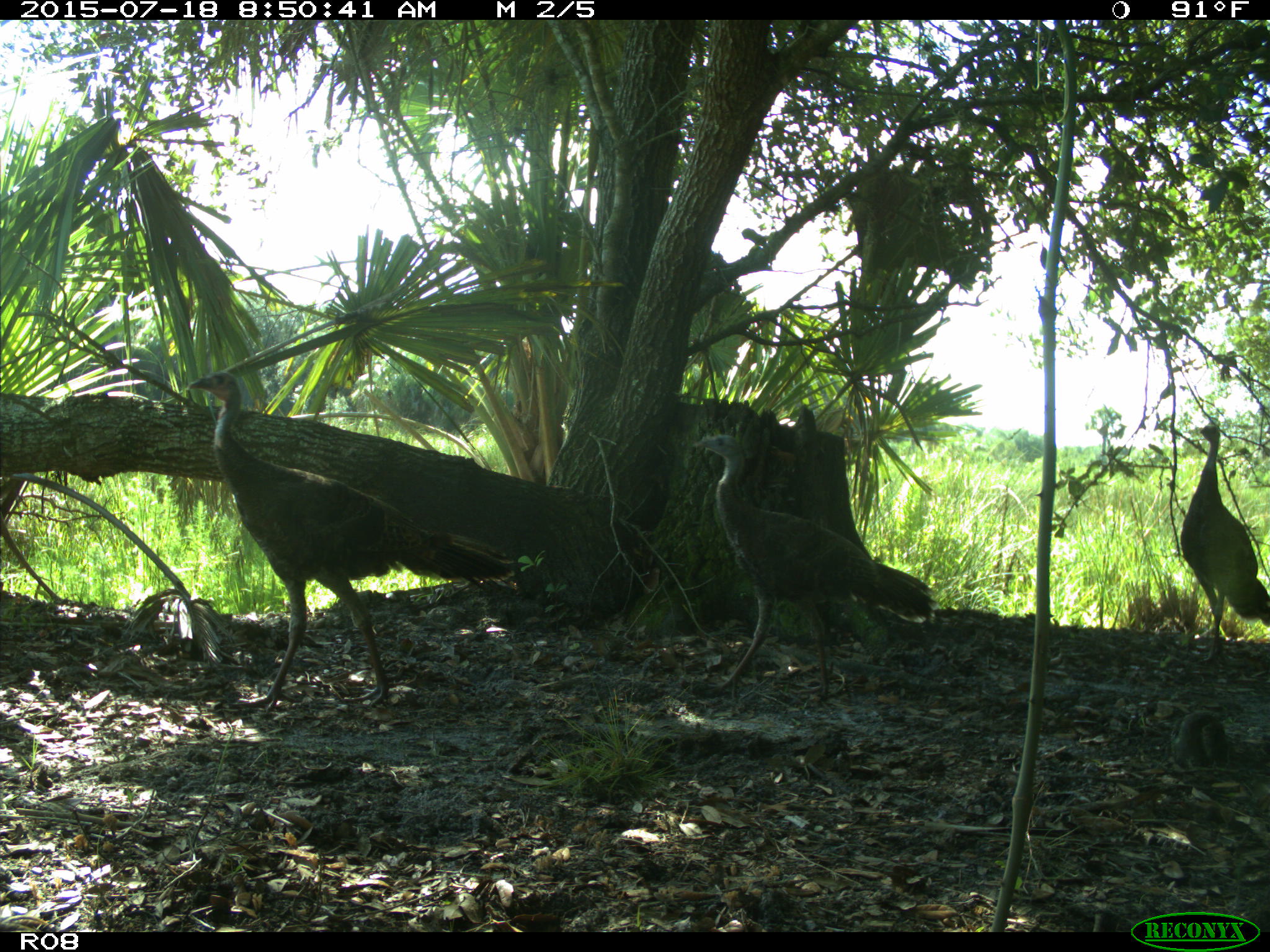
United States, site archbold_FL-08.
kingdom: Animalia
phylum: Chordata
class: Aves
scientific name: Aves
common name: birds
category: unidentified bird